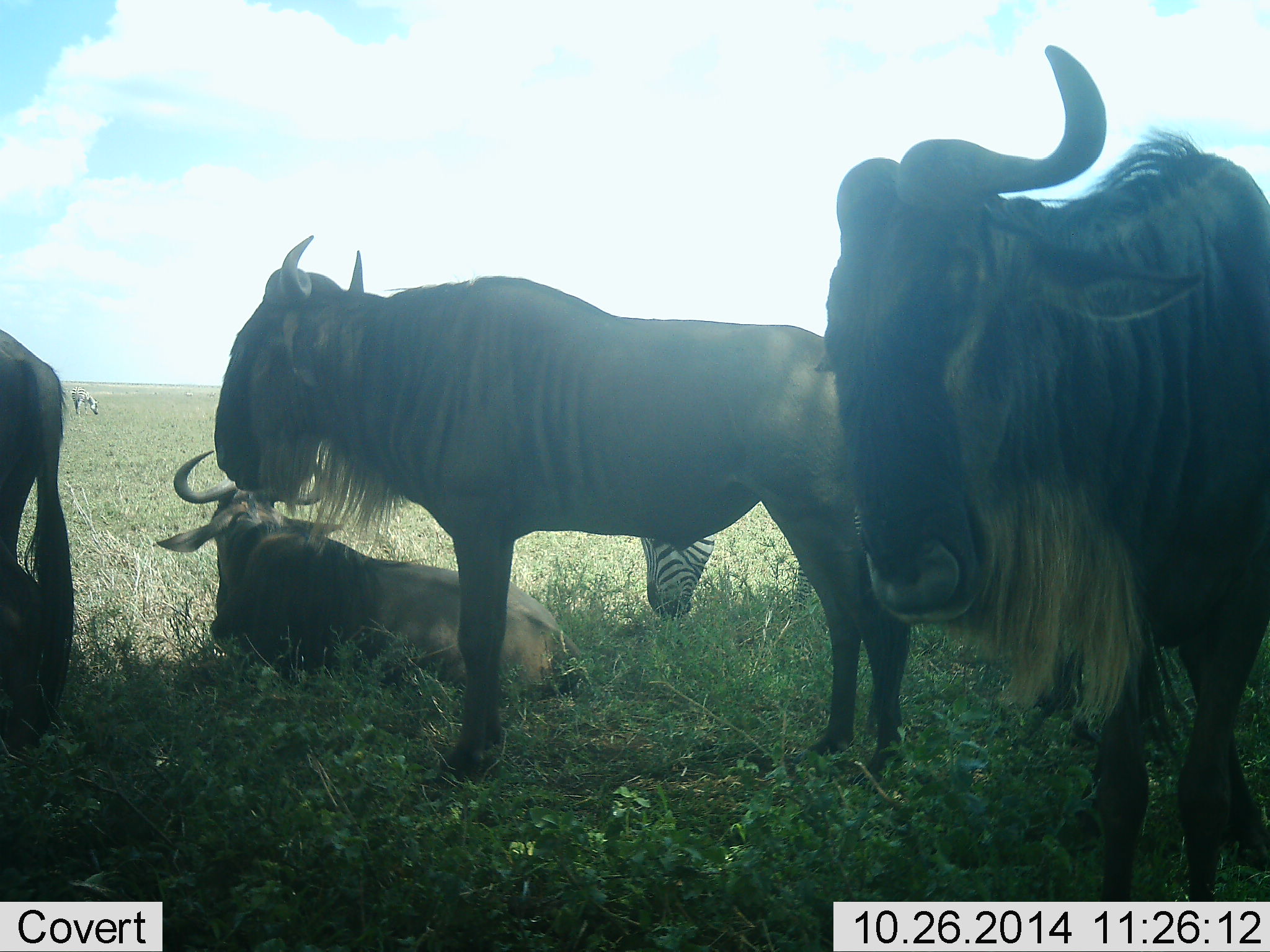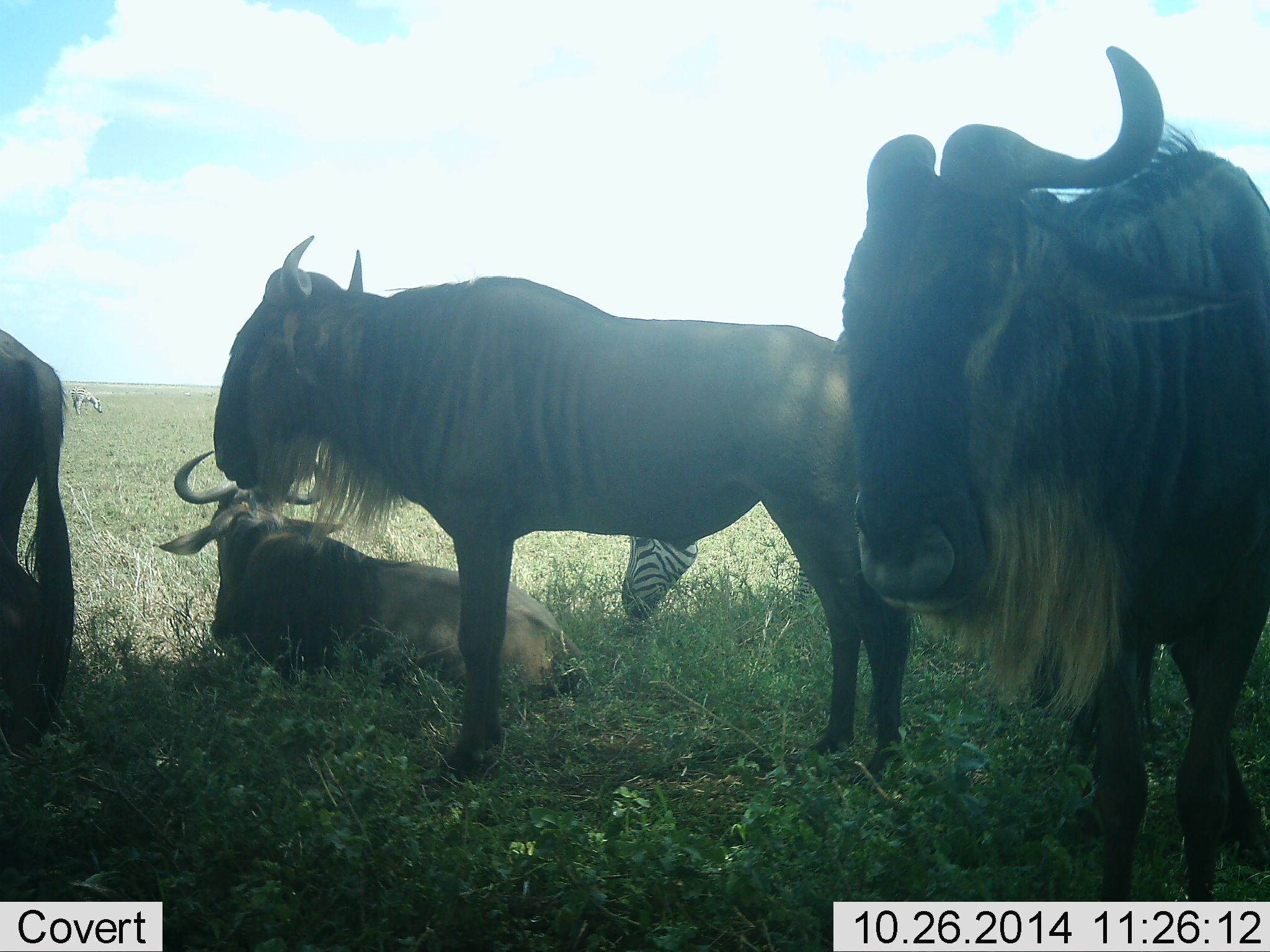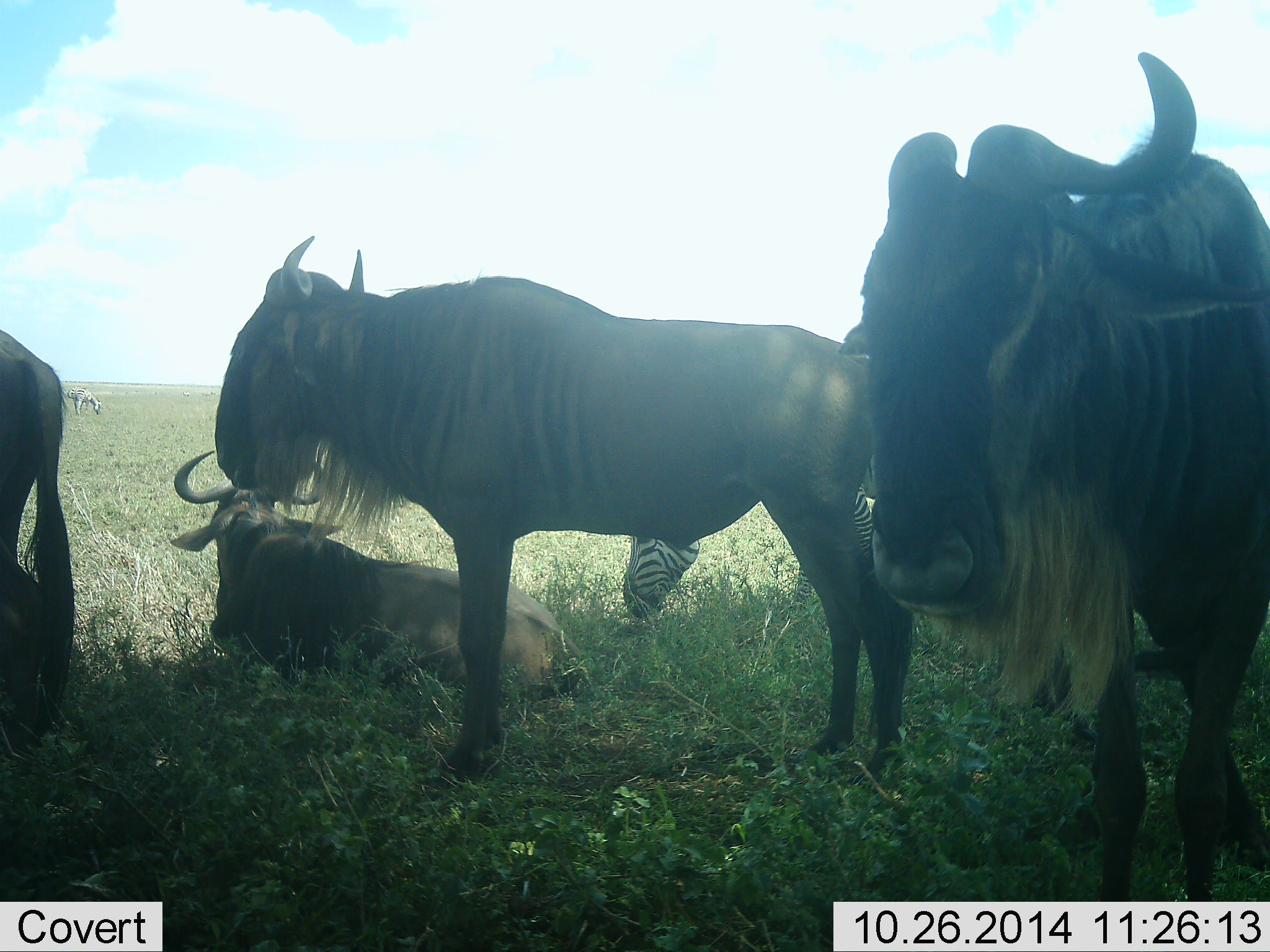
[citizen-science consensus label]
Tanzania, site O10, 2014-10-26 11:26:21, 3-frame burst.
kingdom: Animalia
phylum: Chordata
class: Mammalia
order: Artiodactyla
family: Bovidae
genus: Connochaetes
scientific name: Connochaetes taurinus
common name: blue wildebeest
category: wildebeest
Wildebeest (blue wildebeest) (Connochaetes taurinus), count 4. Behavior (volunteer vote fractions): standing 82%, resting 100%, moving 0%, interacting 9%. Young present (vote fraction): 0%. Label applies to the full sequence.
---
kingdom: Animalia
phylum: Chordata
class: Mammalia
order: Perissodactyla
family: Equidae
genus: Equus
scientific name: Equus quagga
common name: plains zebra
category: zebra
Zebra (plains zebra) (Equus quagga), count 2. Behavior (volunteer vote fractions): standing 20%, resting 10%, moving 0%, interacting 0%. Young present (vote fraction): 0%. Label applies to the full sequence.